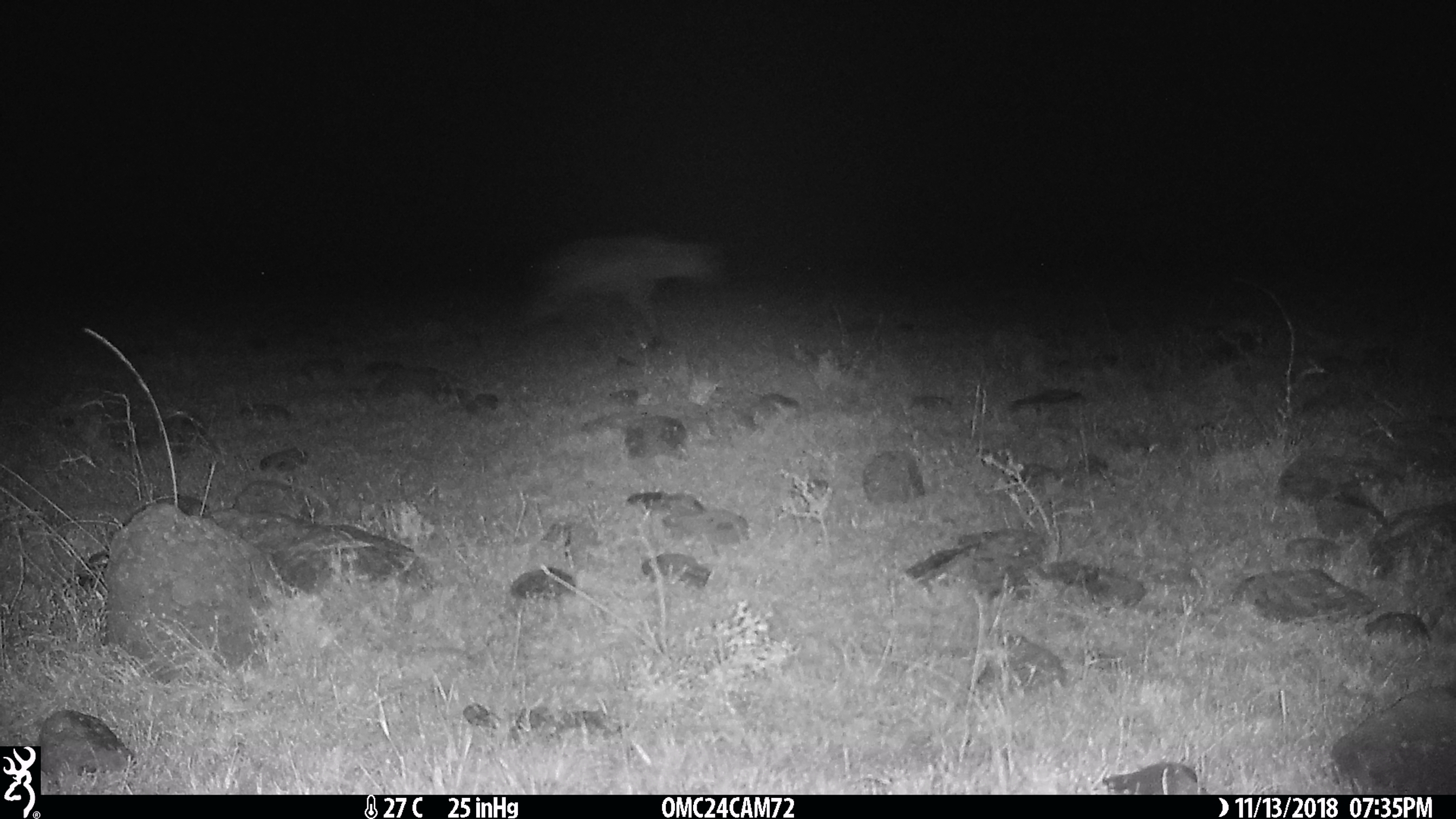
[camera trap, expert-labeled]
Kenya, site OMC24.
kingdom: Animalia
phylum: Chordata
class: Mammalia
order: Carnivora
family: Hyaenidae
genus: Crocuta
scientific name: Crocuta crocuta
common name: spotted hyena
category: hyena spotted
Hyena spotted (spotted hyena) (Crocuta crocuta).